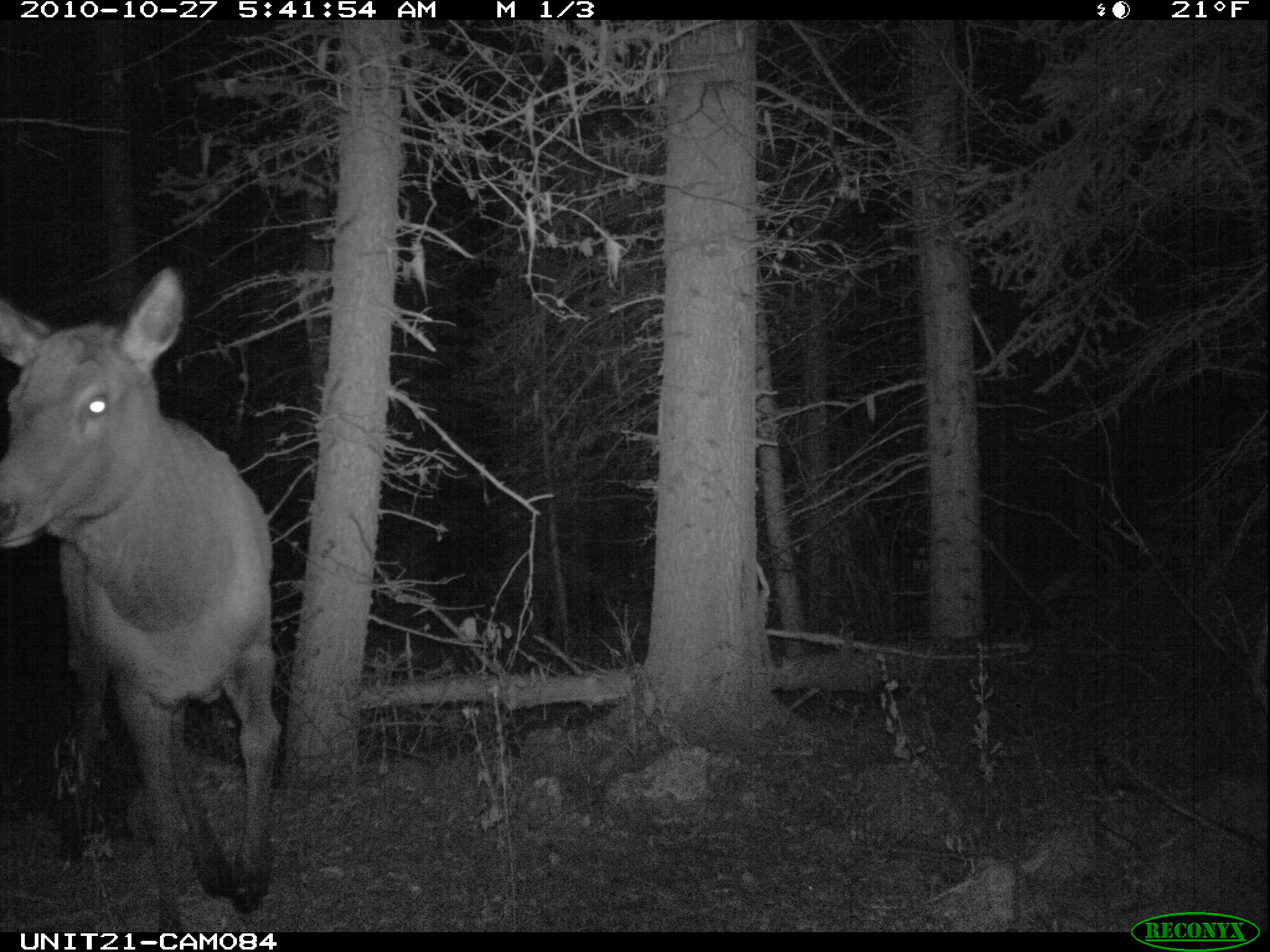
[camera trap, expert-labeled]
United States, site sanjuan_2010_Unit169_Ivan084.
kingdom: Animalia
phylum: Chordata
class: Mammalia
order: Artiodactyla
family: Cervidae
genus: Cervus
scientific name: Cervus elaphus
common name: red deer